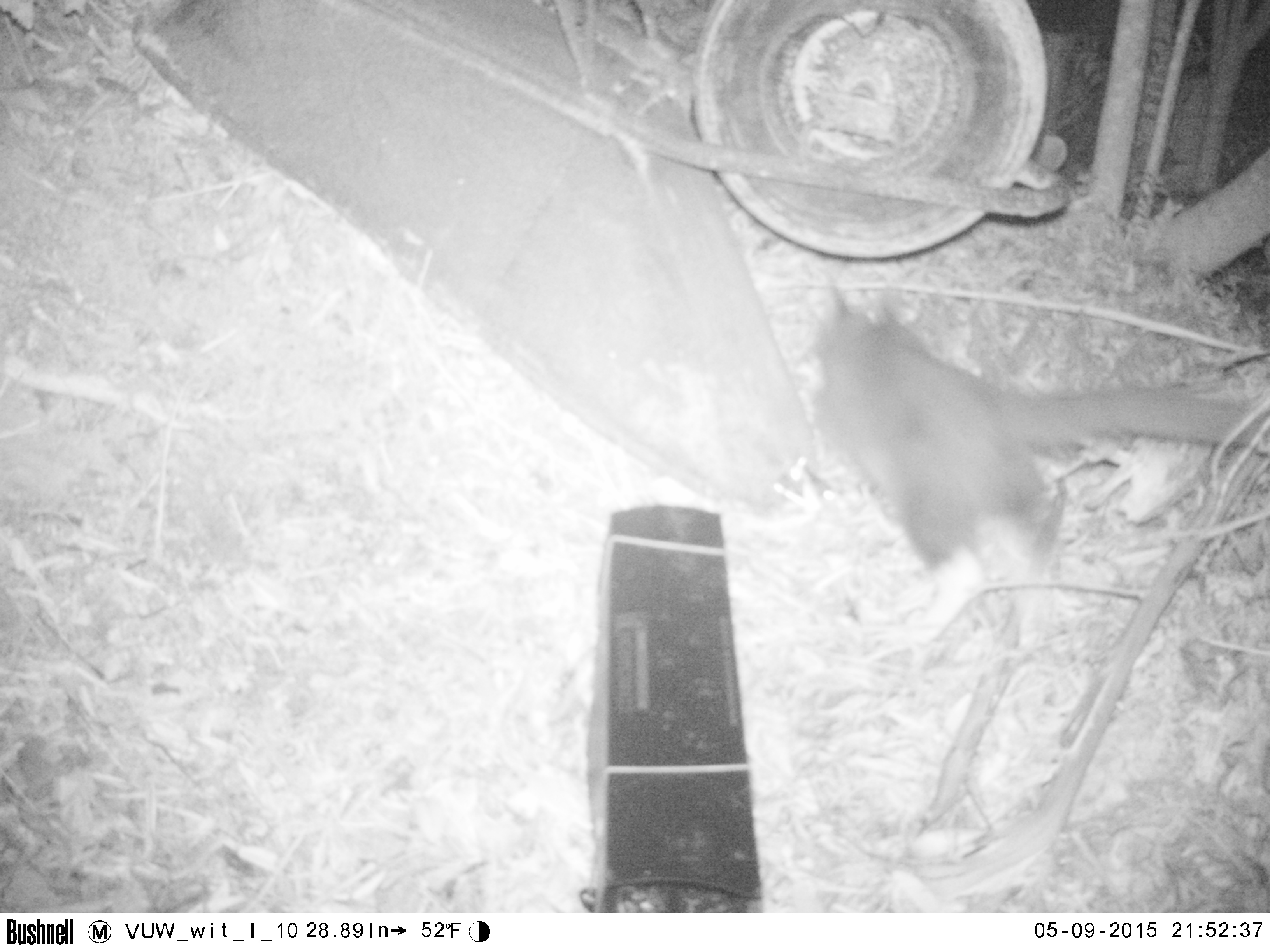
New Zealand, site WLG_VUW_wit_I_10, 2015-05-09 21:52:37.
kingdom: Animalia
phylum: Chordata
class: Mammalia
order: Carnivora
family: Felidae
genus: Felis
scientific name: Felis catus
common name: domestic cat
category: cat